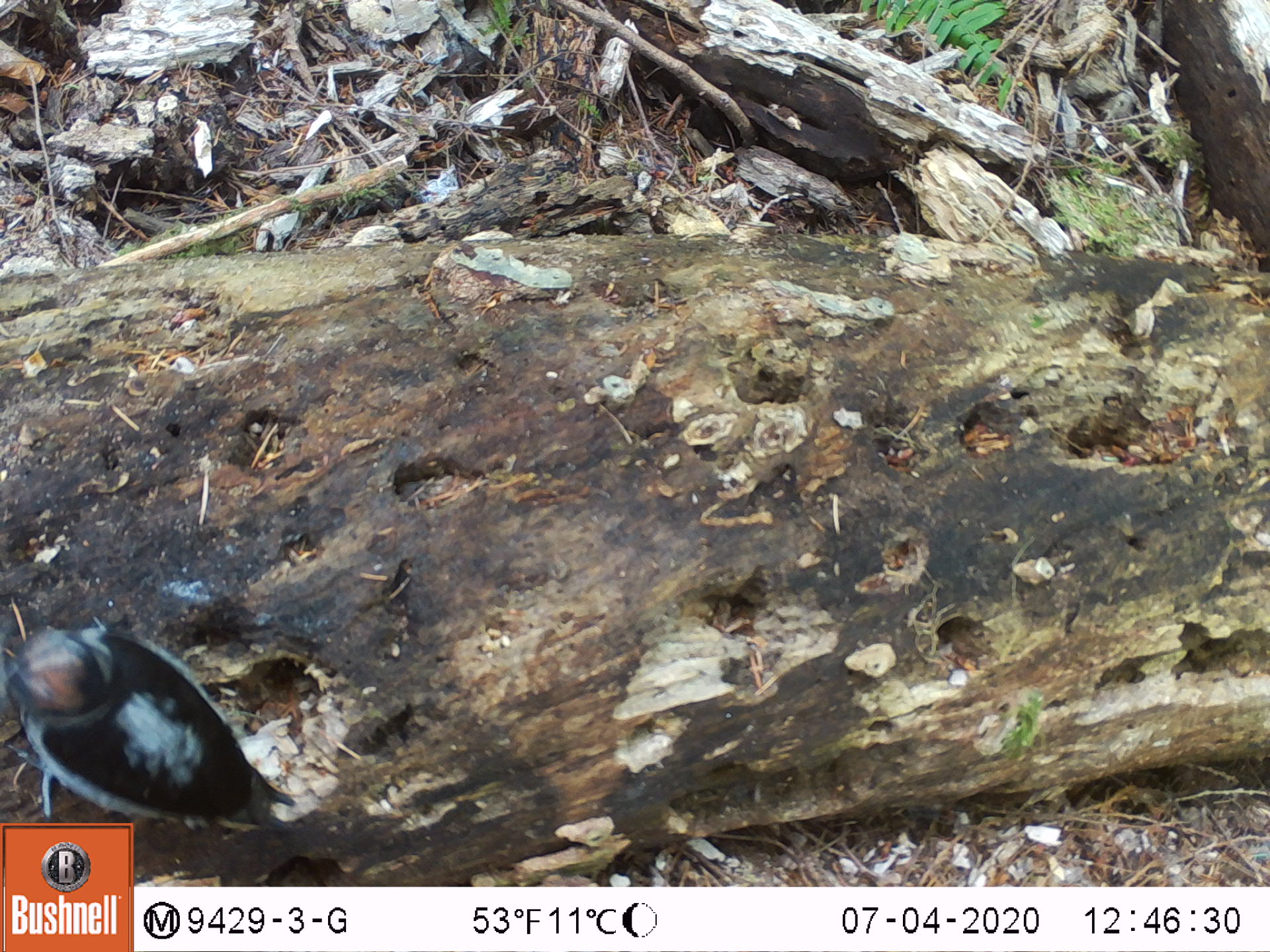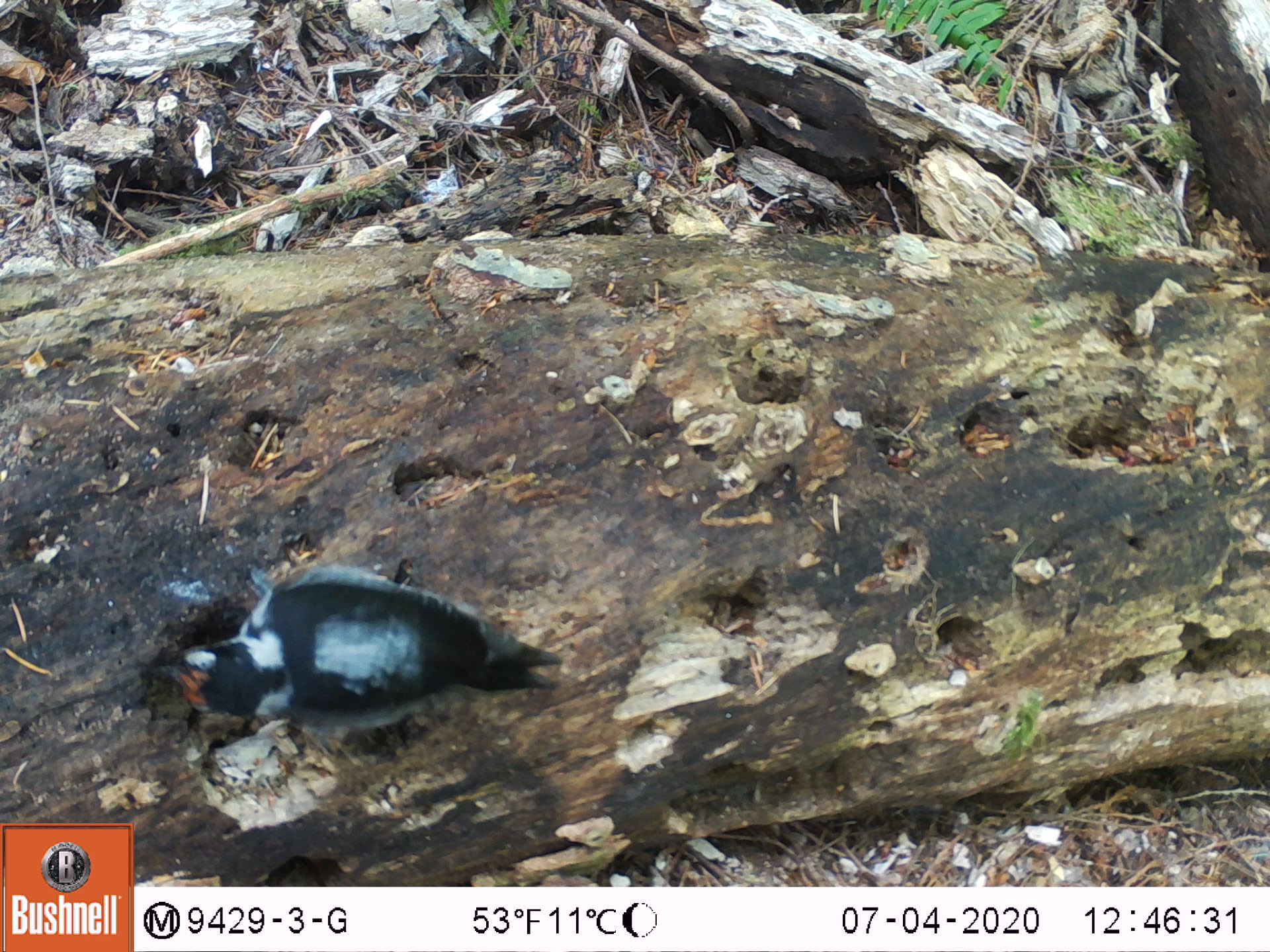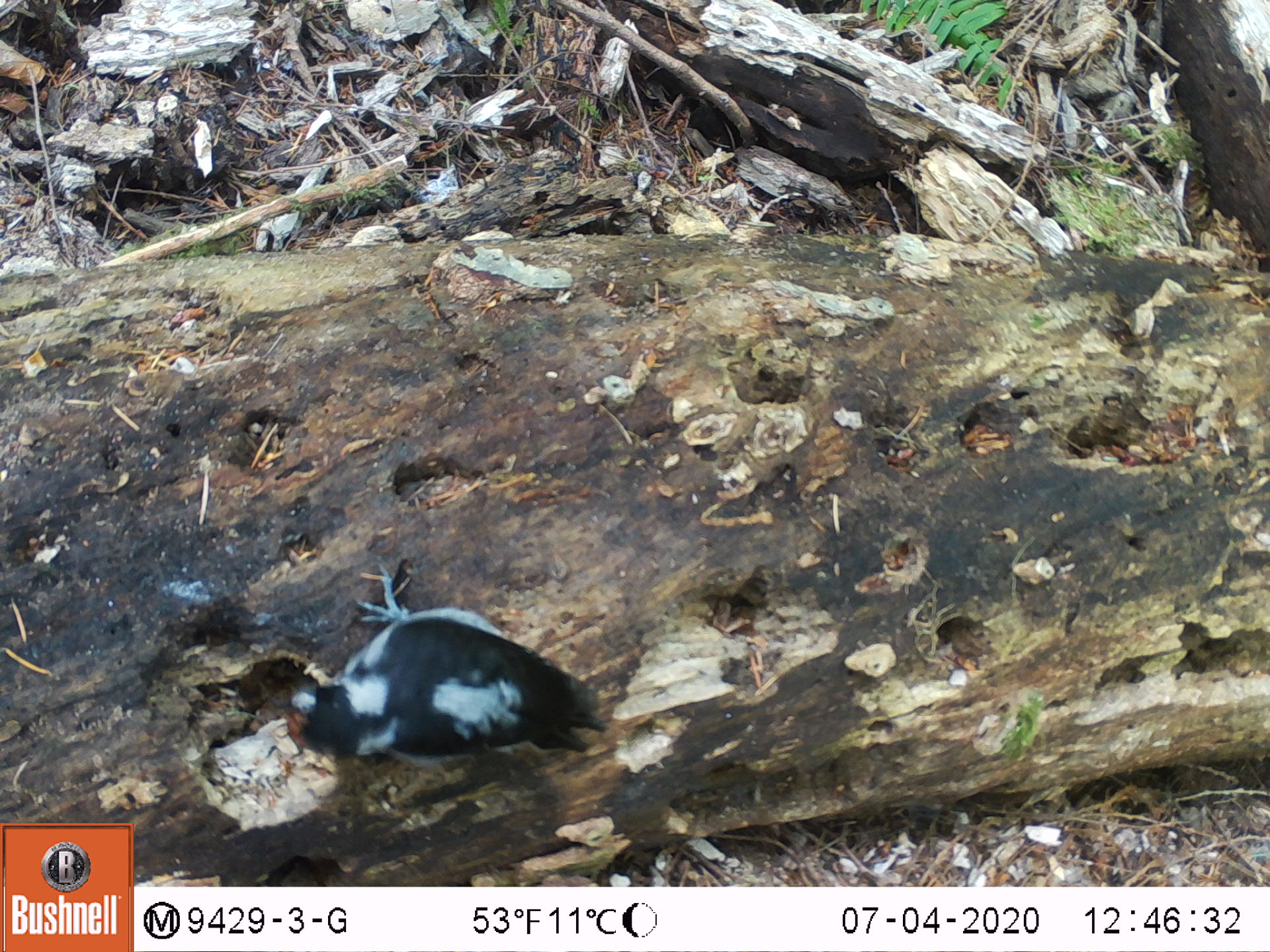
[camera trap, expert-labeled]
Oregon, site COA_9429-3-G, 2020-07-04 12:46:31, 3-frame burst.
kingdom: Animalia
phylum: Chordata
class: Aves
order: Piciformes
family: Picidae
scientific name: Picidae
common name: woodpeckers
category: picidae family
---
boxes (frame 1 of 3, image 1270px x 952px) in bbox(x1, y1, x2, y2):
picidae family: bbox(3, 631, 289, 822)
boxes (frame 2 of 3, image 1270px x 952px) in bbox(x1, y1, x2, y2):
picidae family: bbox(170, 575, 566, 740)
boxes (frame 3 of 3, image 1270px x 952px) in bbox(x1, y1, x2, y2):
picidae family: bbox(282, 577, 613, 762)